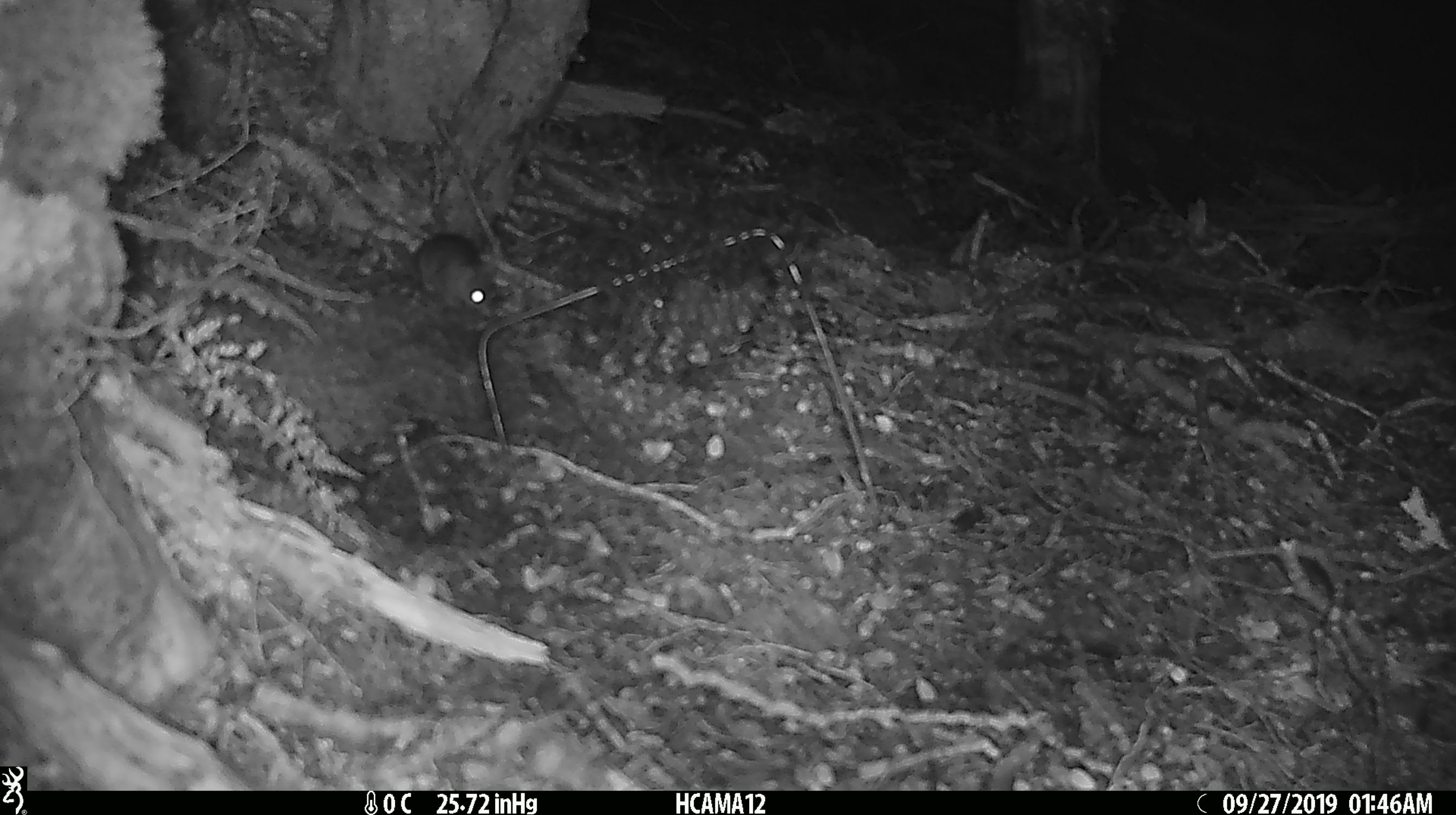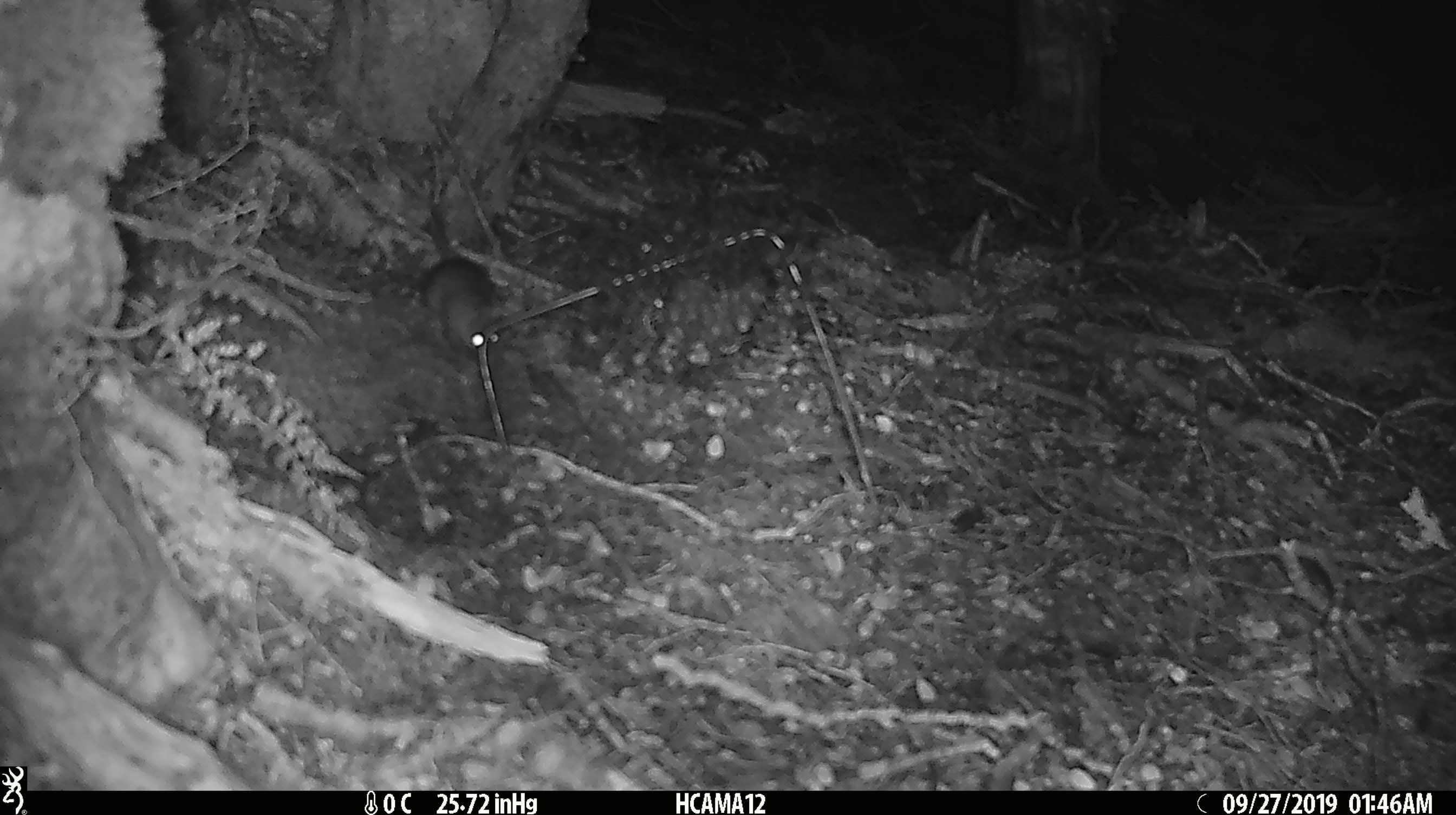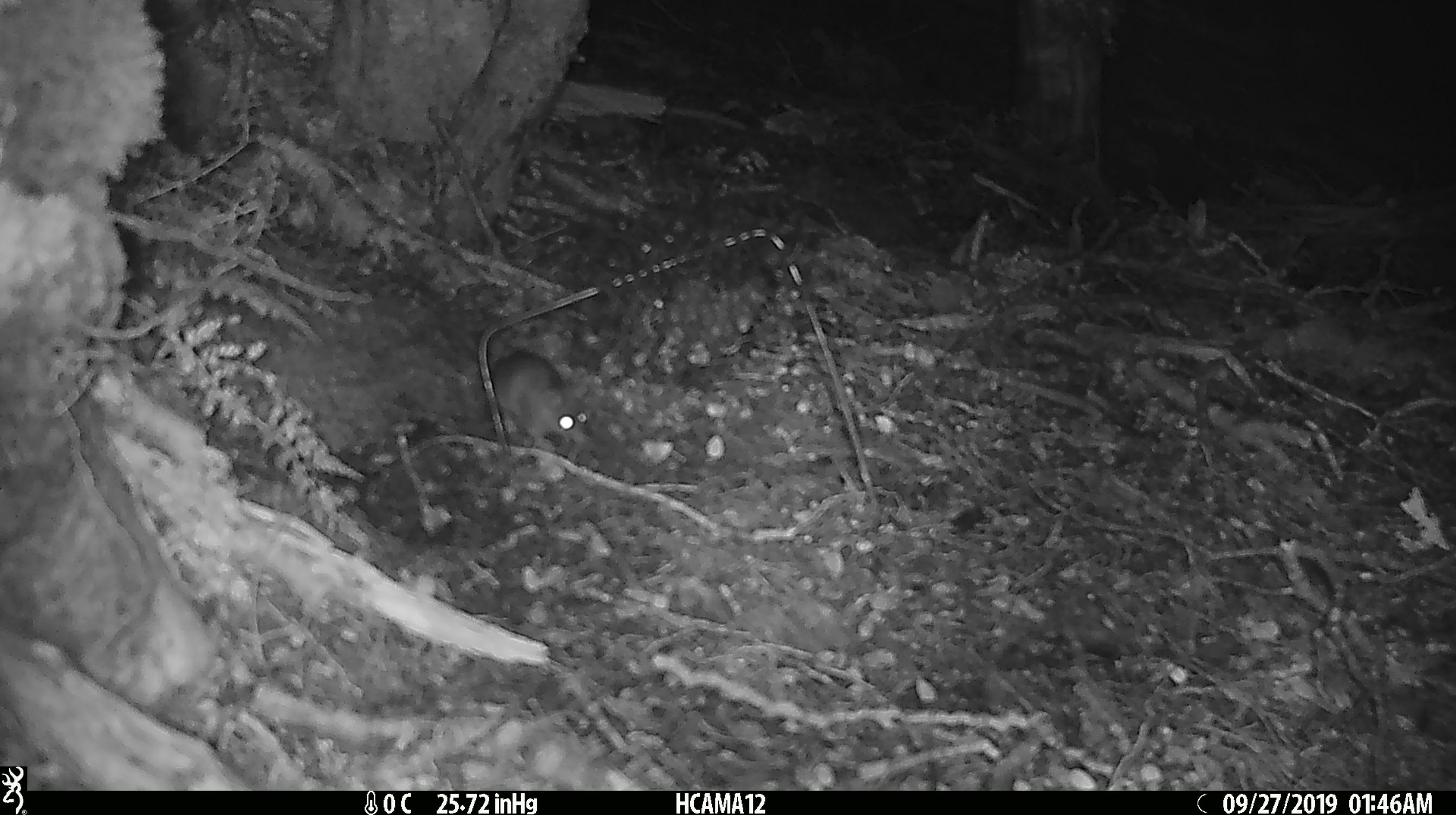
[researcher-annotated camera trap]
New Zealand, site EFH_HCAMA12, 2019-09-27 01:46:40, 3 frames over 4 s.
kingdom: Animalia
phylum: Chordata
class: Mammalia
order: Rodentia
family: Muridae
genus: Mus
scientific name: Mus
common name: mouse